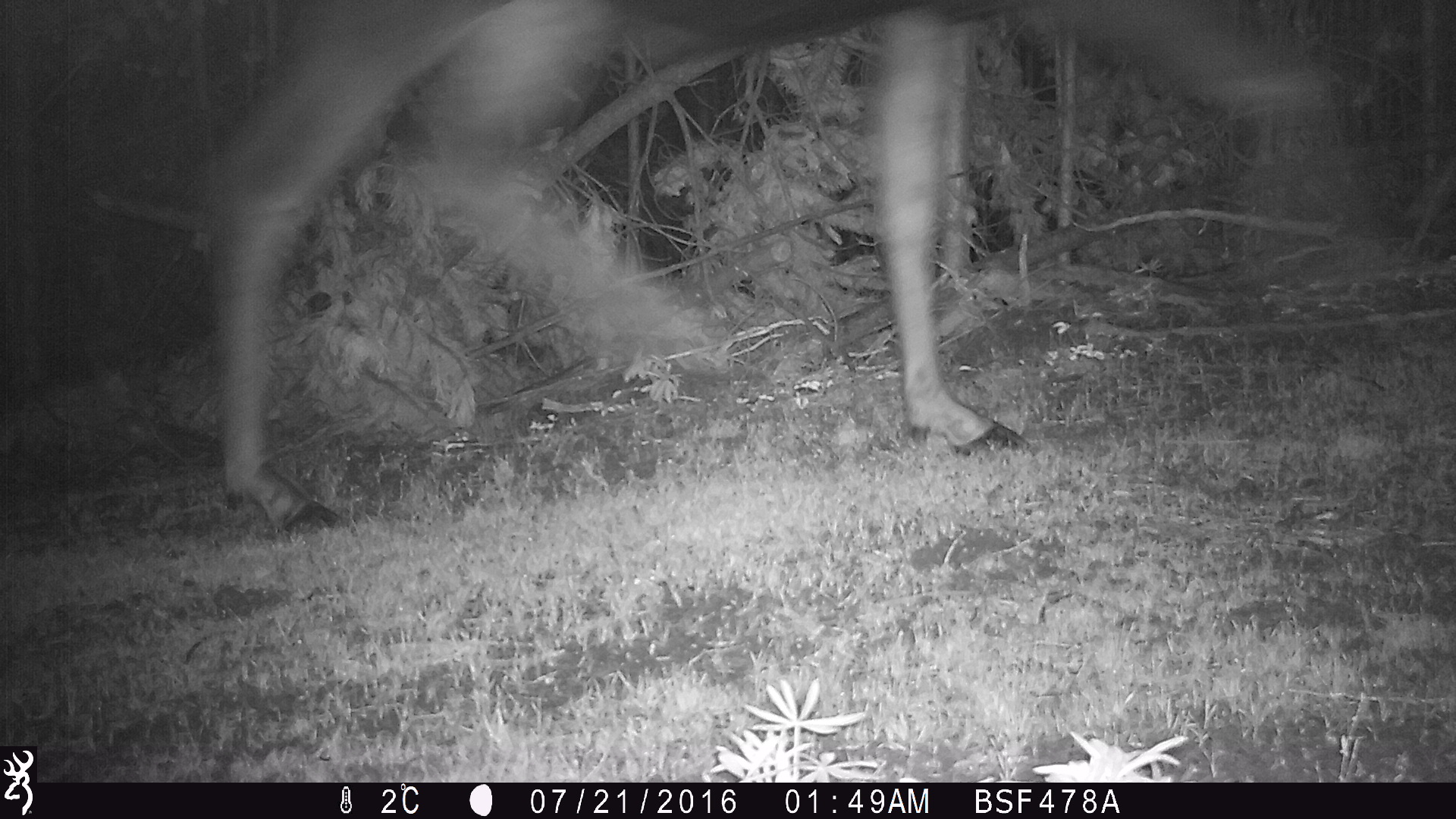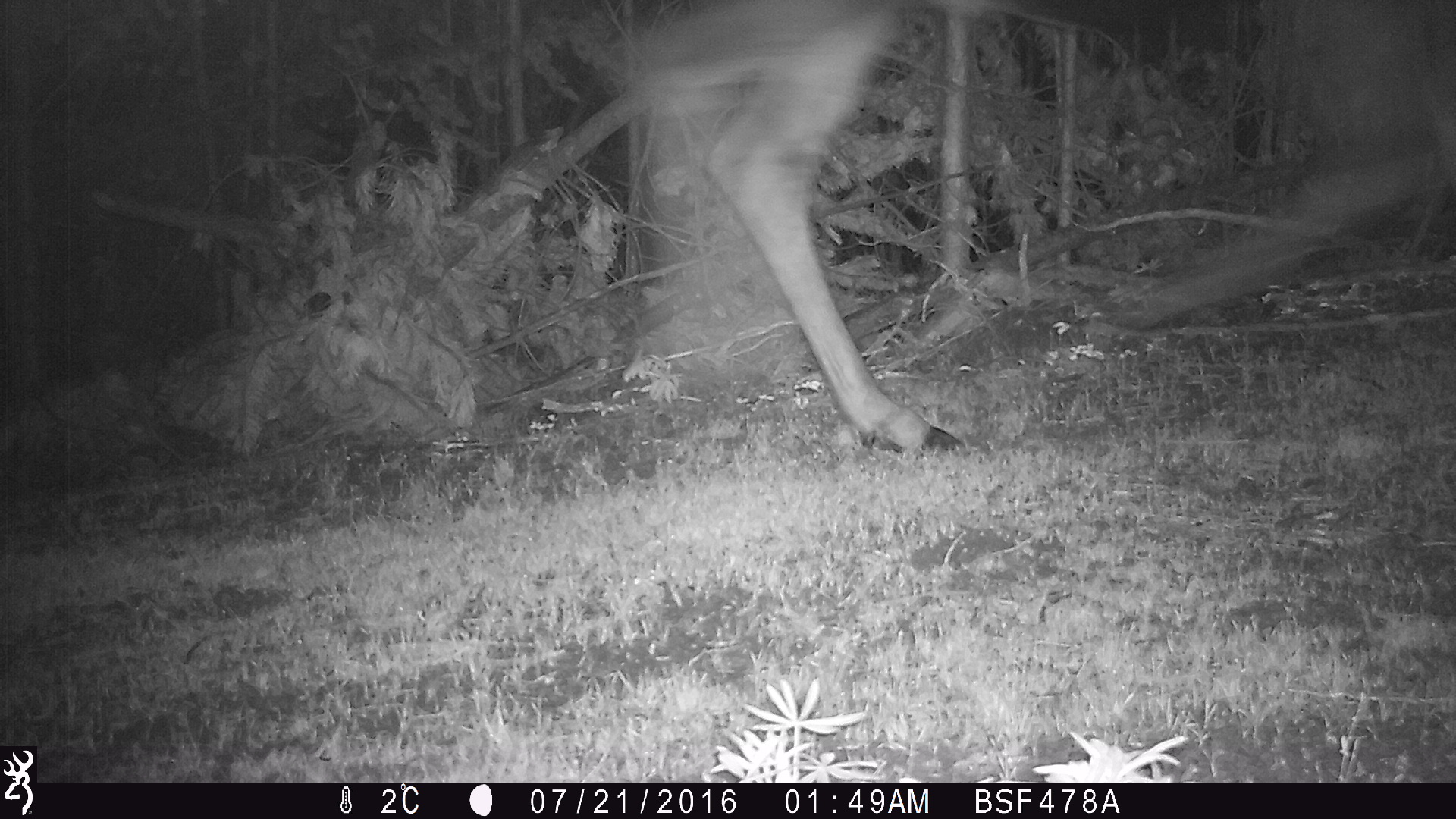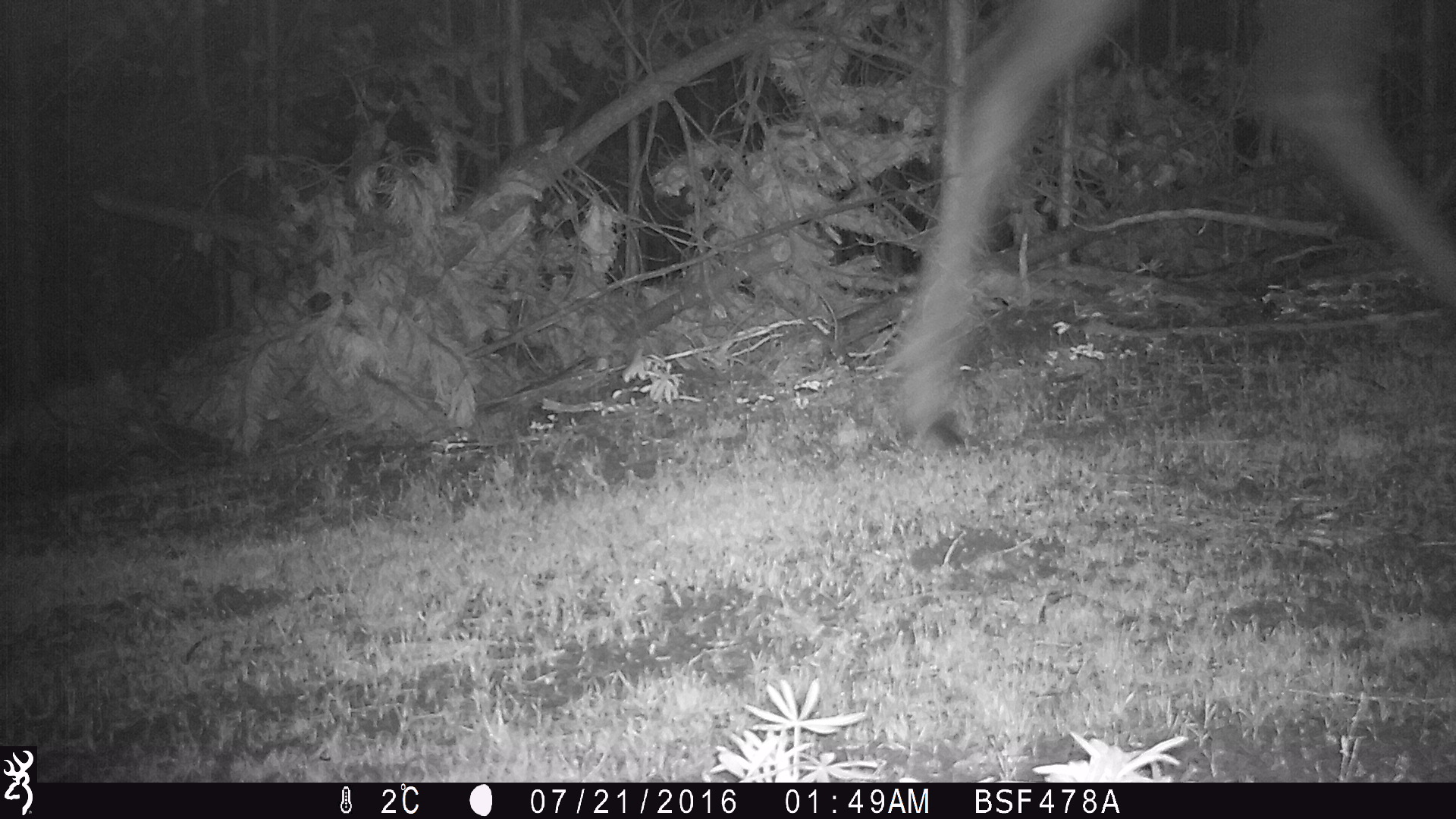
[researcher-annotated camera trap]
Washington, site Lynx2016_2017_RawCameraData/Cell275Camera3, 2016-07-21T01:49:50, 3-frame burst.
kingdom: Animalia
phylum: Chordata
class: Mammalia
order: Artiodactyla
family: Cervidae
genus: Alces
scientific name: Alces alces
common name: moose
Alces alces (moose). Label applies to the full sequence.